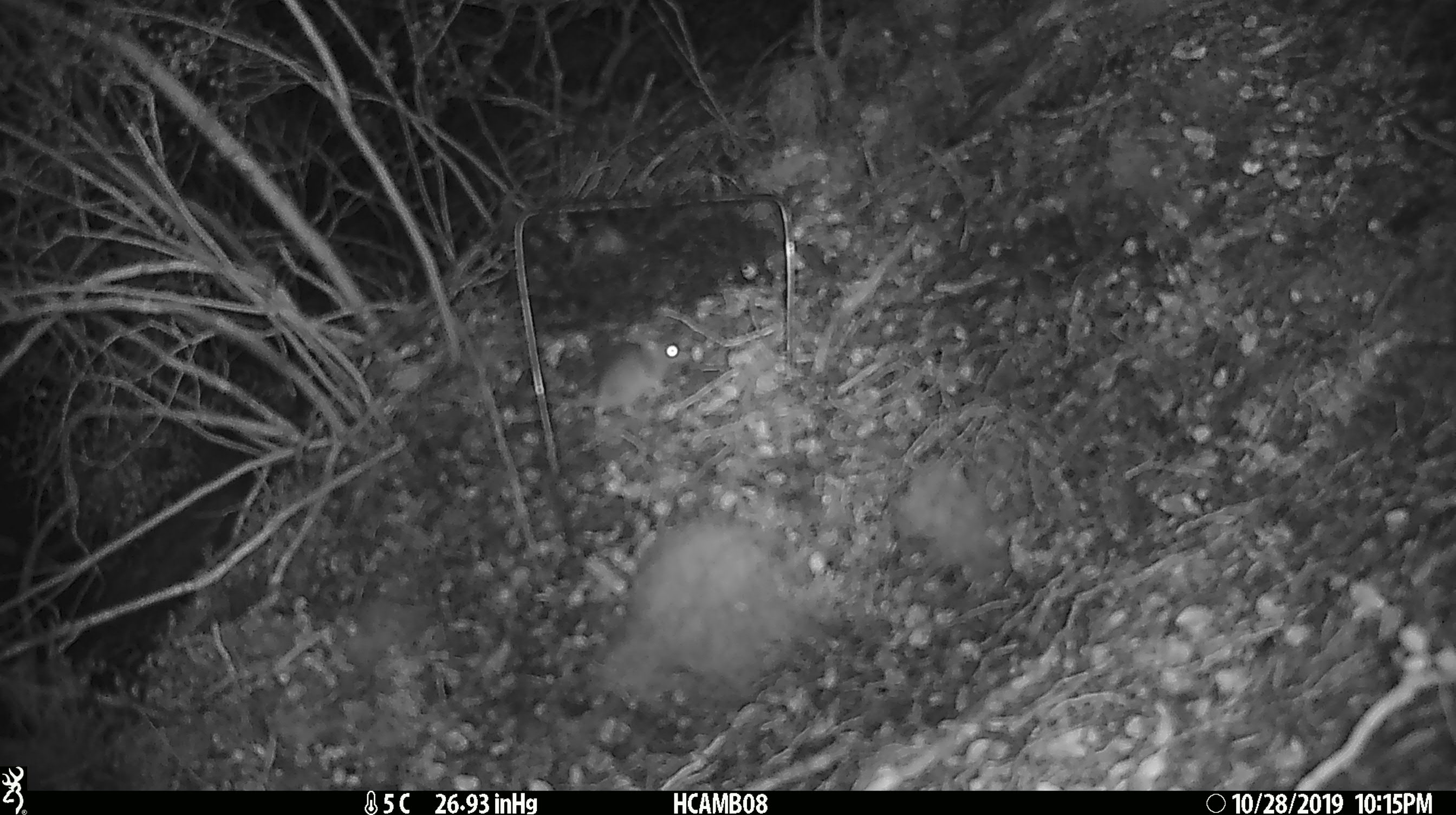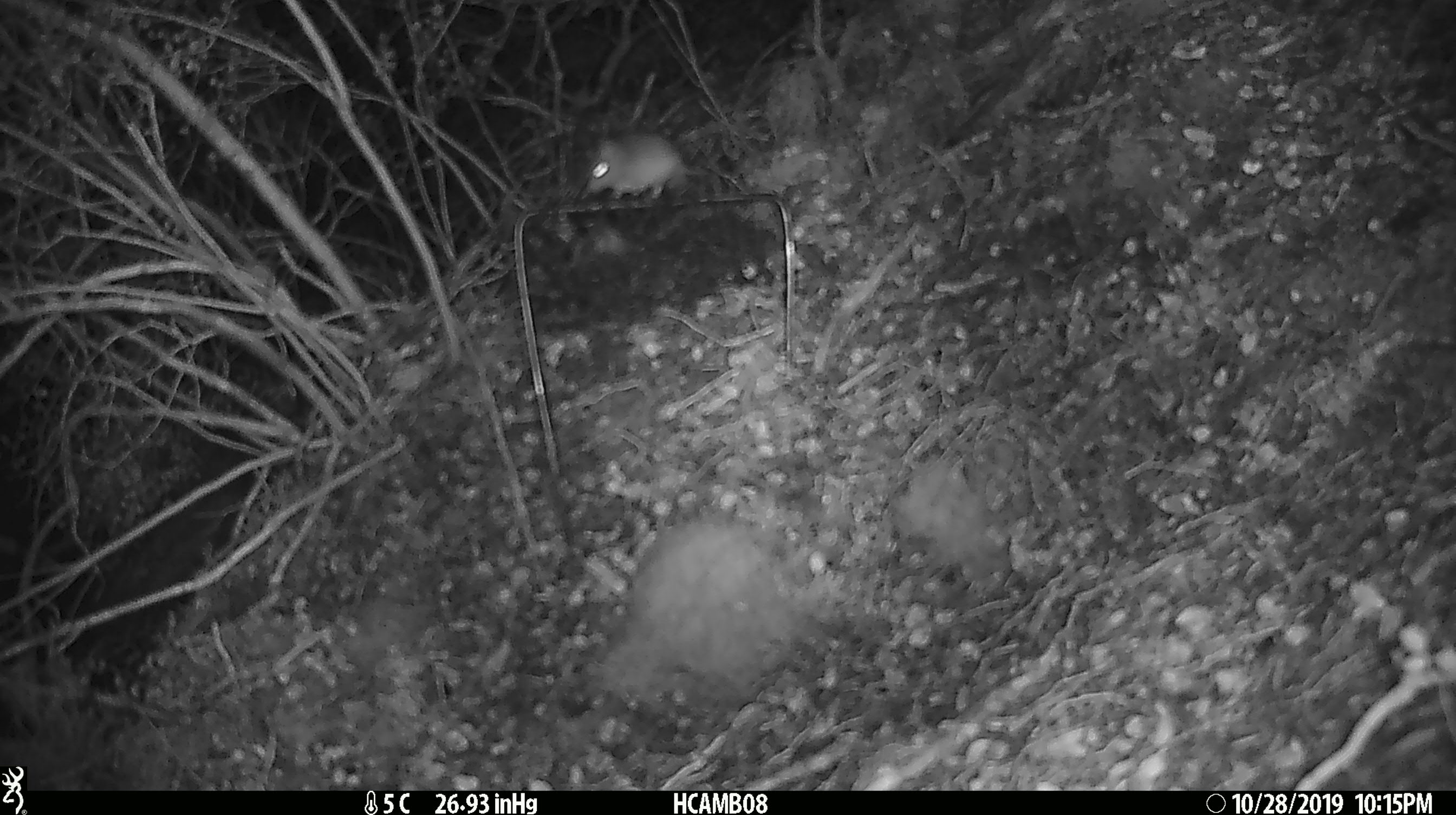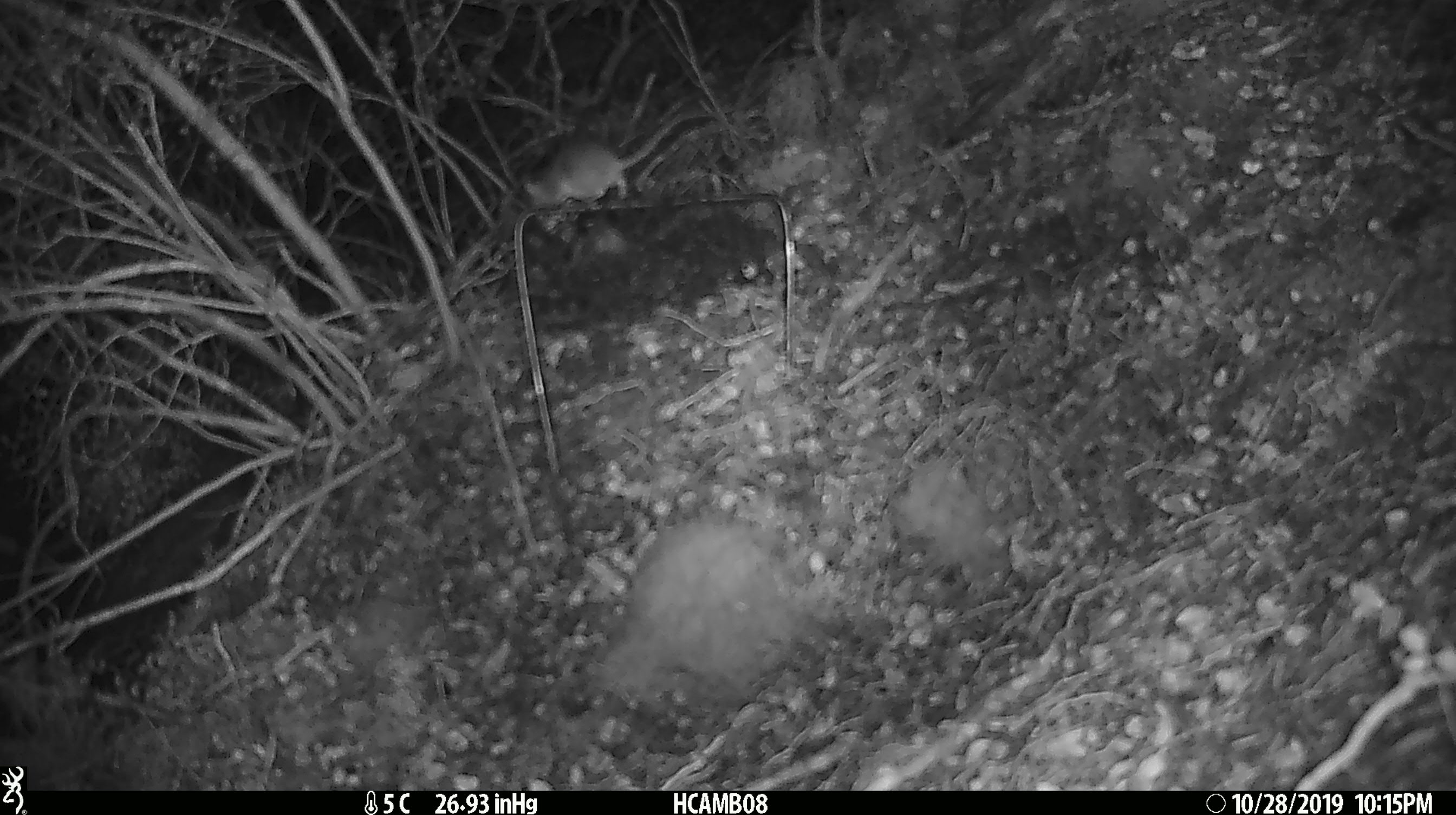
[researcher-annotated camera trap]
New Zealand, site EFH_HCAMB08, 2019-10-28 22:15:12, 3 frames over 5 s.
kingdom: Animalia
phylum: Chordata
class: Mammalia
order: Rodentia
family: Muridae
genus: Mus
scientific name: Mus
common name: mouse